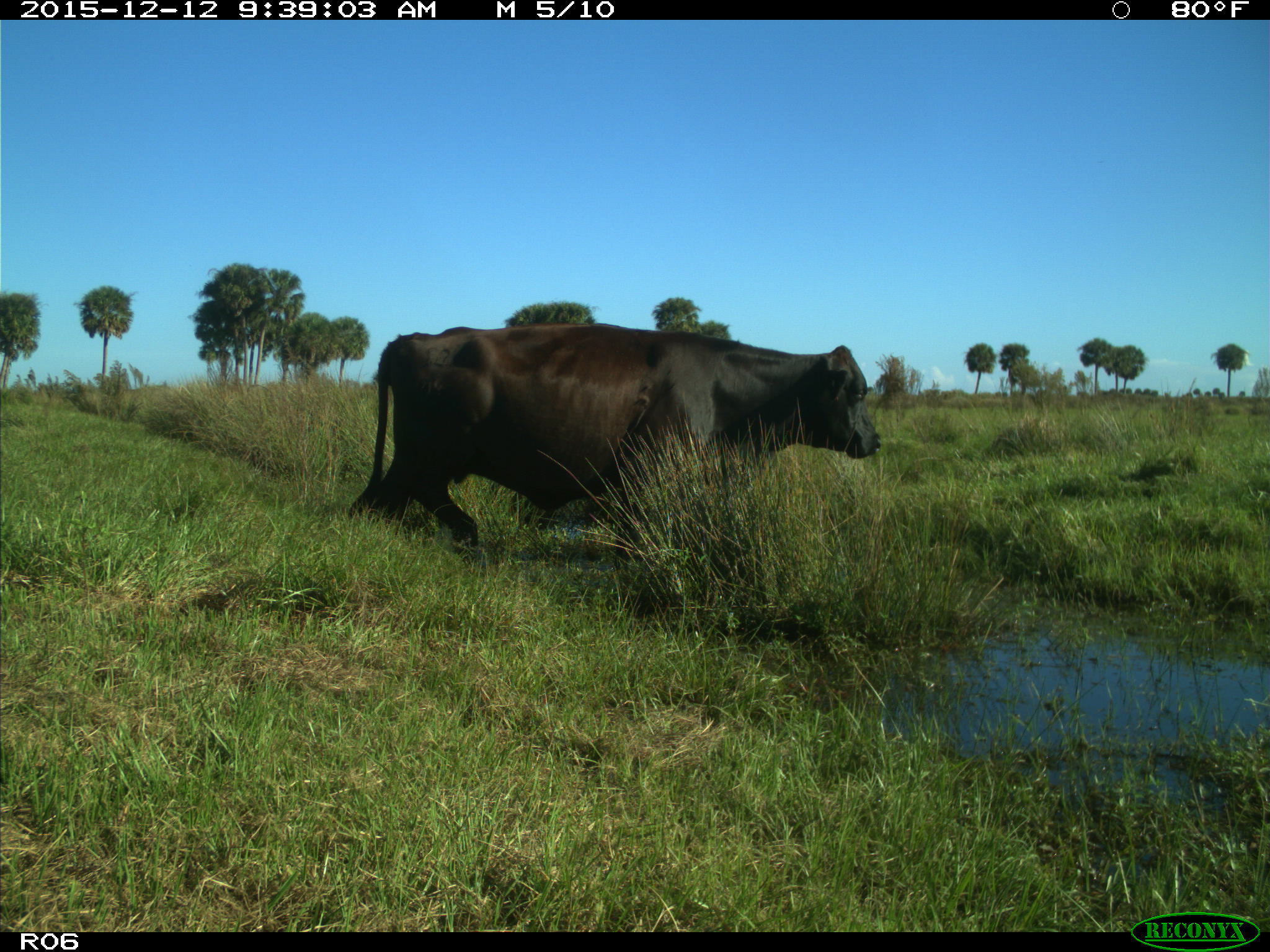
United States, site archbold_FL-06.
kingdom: Animalia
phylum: Chordata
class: Mammalia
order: Artiodactyla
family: Bovidae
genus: Bos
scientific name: Bos taurus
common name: domestic cow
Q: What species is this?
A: Bos taurus (domestic cow).